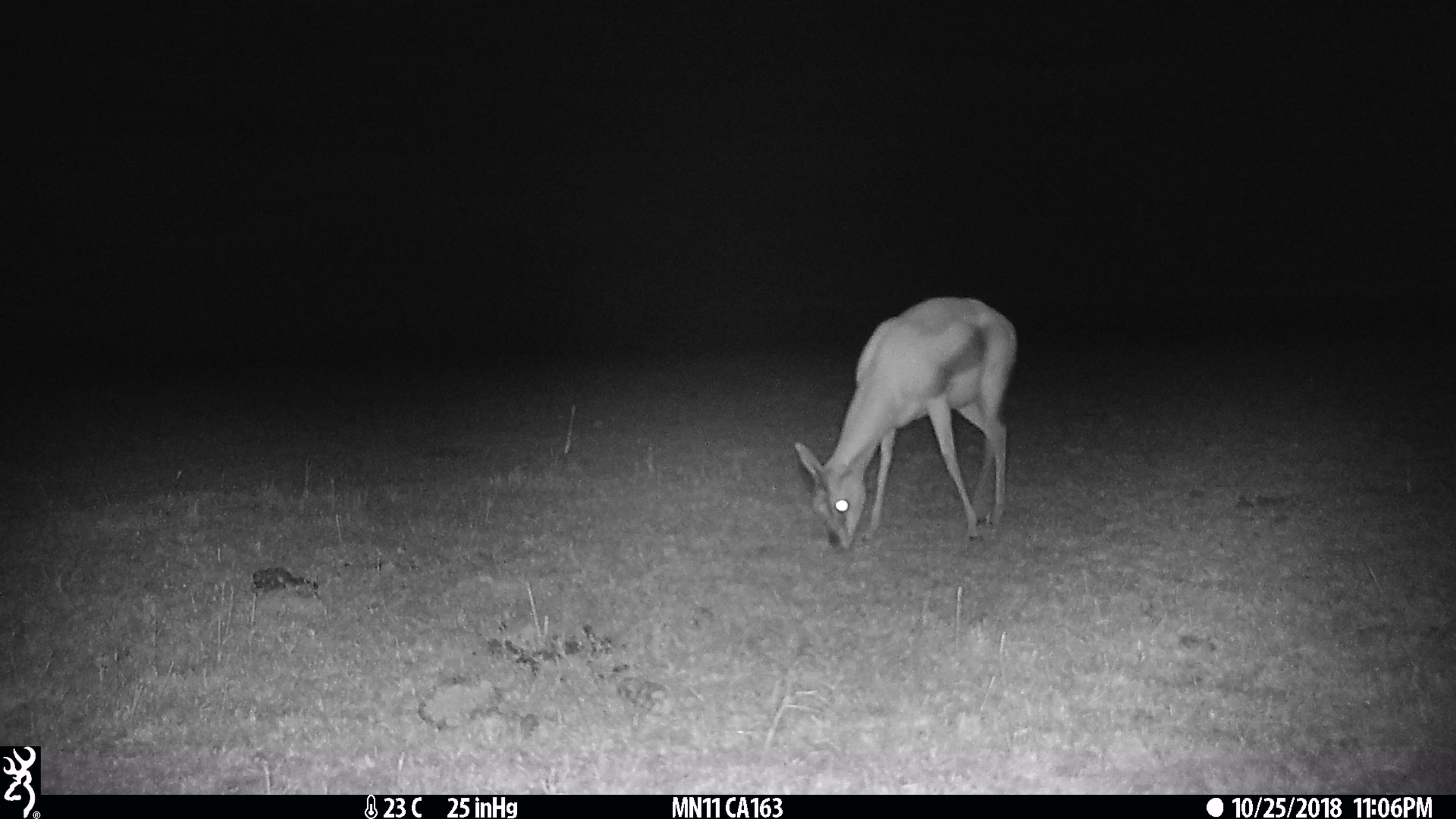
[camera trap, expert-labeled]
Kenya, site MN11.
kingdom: Animalia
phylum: Chordata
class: Mammalia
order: Artiodactyla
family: Bovidae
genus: Eudorcas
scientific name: Eudorcas thomsonii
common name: thomon's gazelle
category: gazelle thomsons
Gazelle thomsons (thomon's gazelle) (Eudorcas thomsonii).